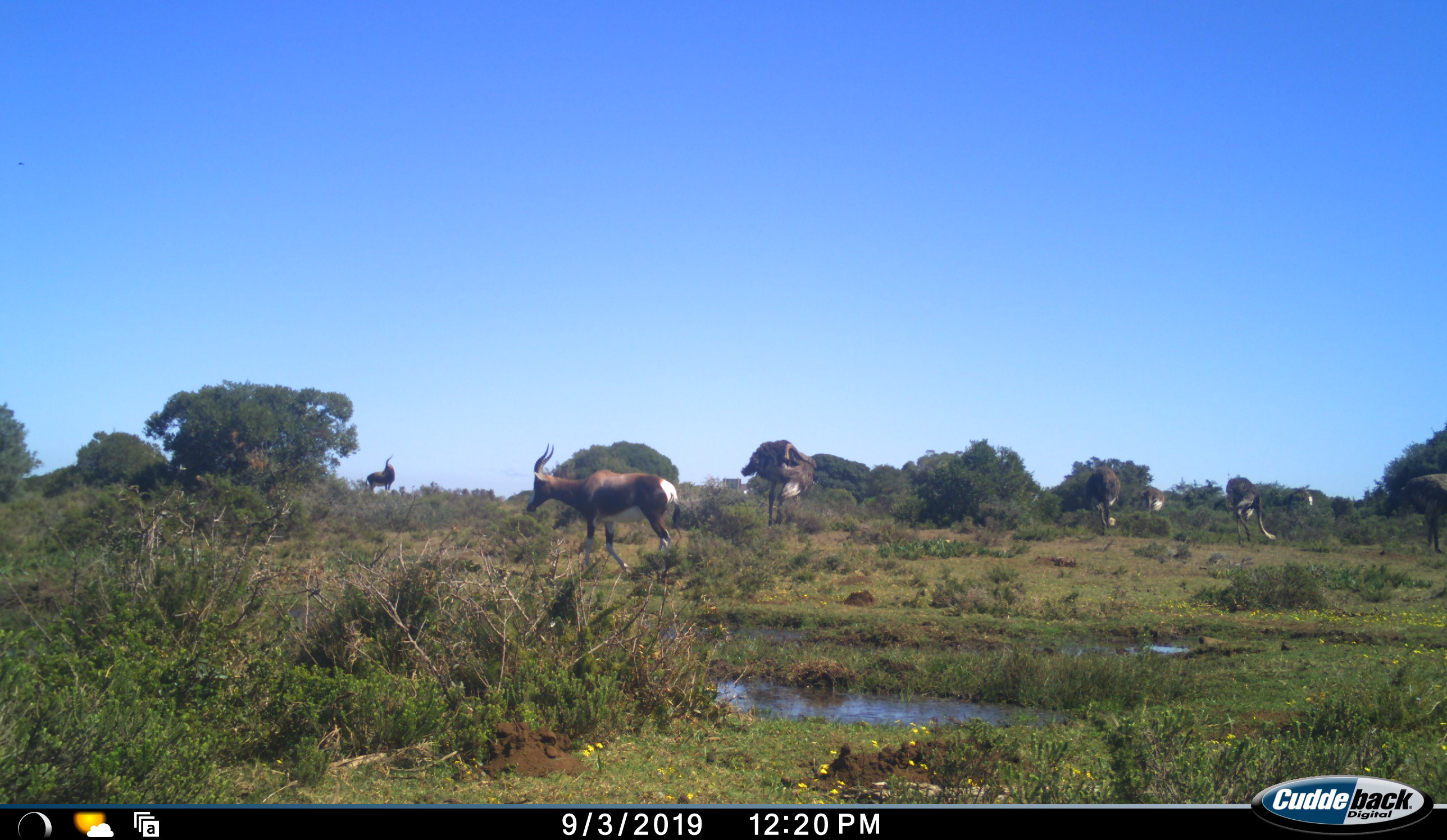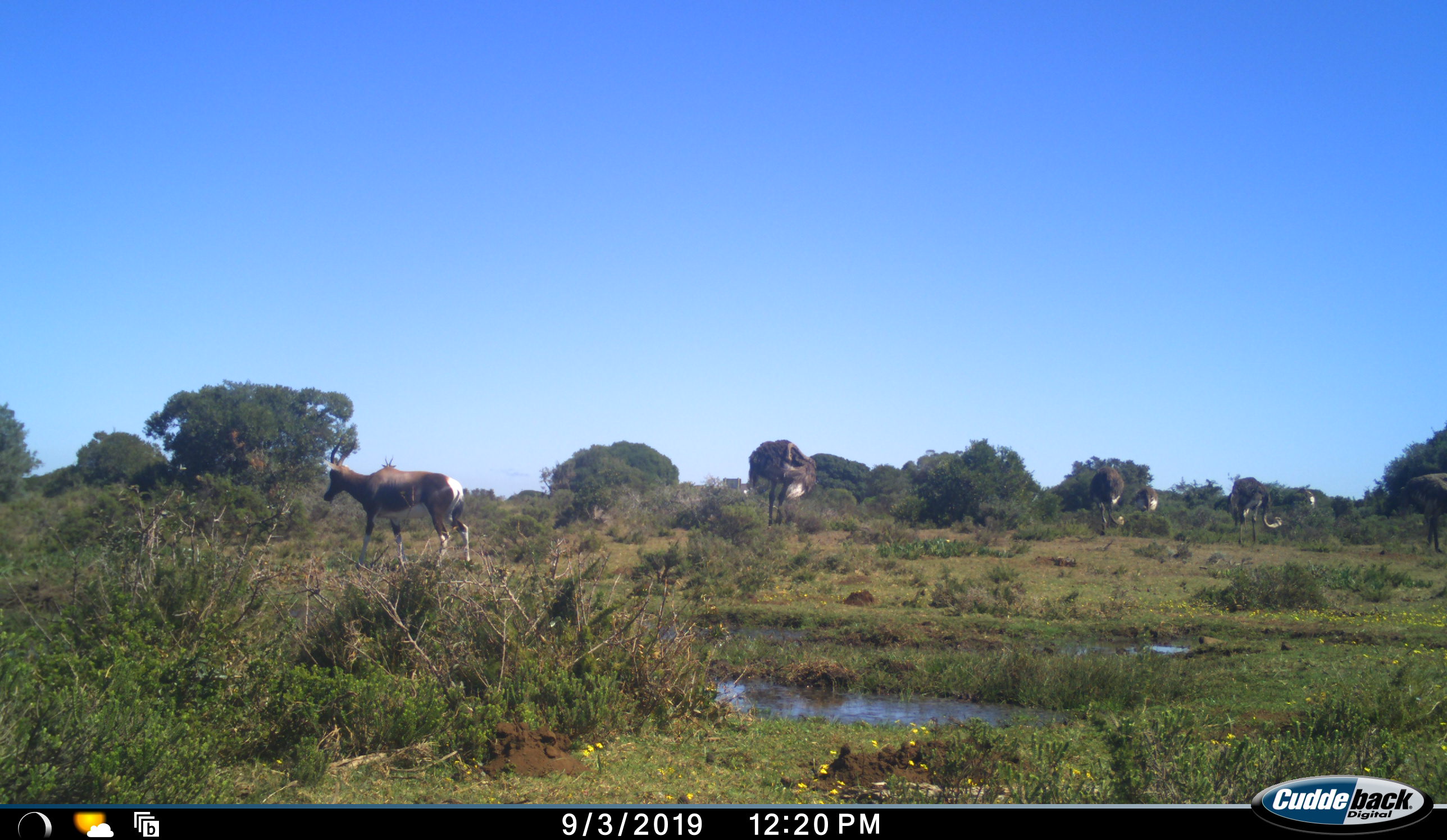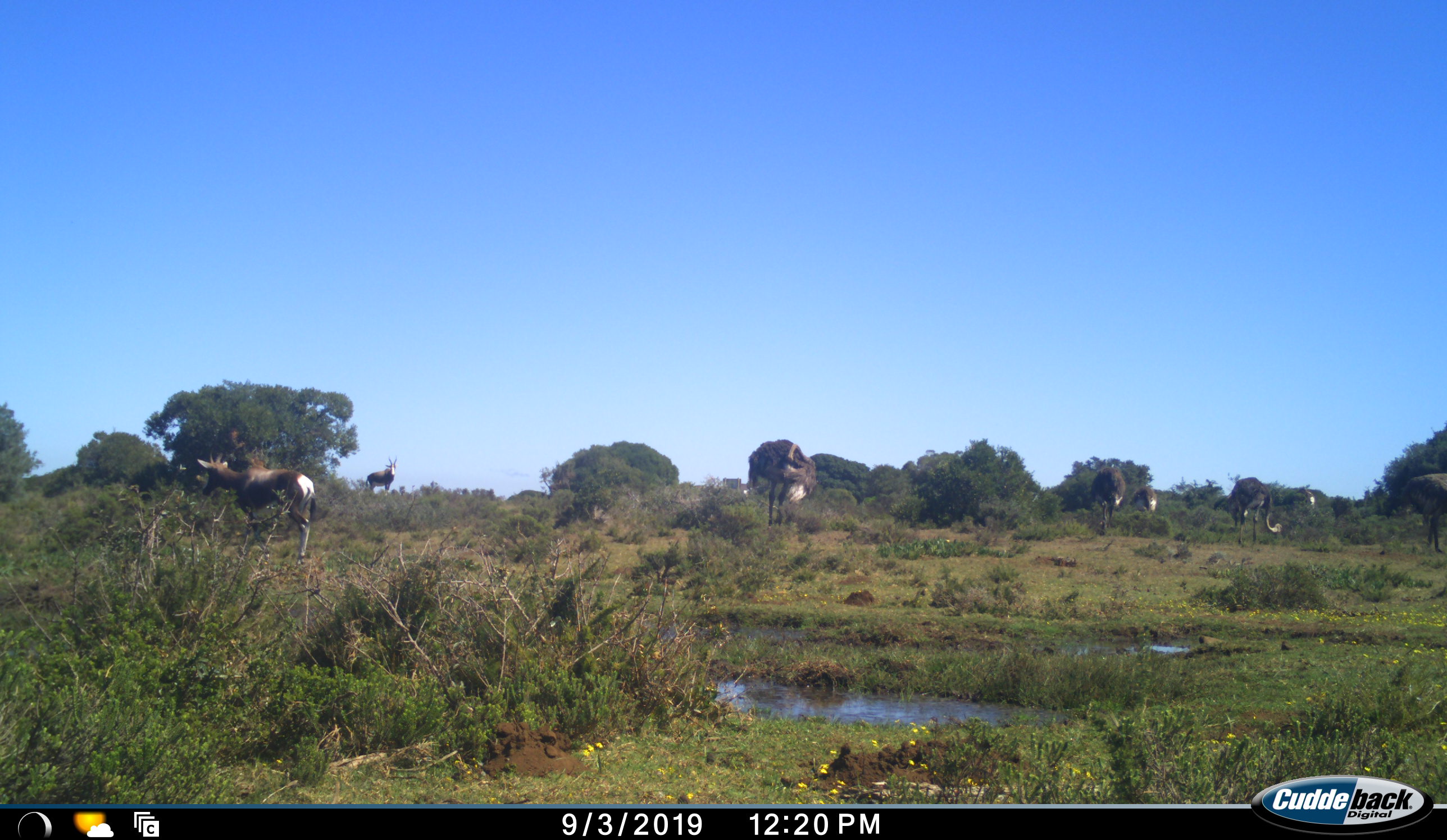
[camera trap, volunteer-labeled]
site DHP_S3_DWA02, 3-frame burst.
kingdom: Animalia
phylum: Chordata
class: Mammalia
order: Artiodactyla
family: Bovidae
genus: Damaliscus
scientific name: Damaliscus pygargus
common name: bontebok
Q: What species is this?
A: Bontebok (Damaliscus pygargus).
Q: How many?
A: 2.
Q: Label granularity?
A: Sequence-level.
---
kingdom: Animalia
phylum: Chordata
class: Aves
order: Struthioniformes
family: Struthionidae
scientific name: Struthionidae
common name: ostrich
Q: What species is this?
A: Ostrich (Struthionidae).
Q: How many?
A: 6.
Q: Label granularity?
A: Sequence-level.